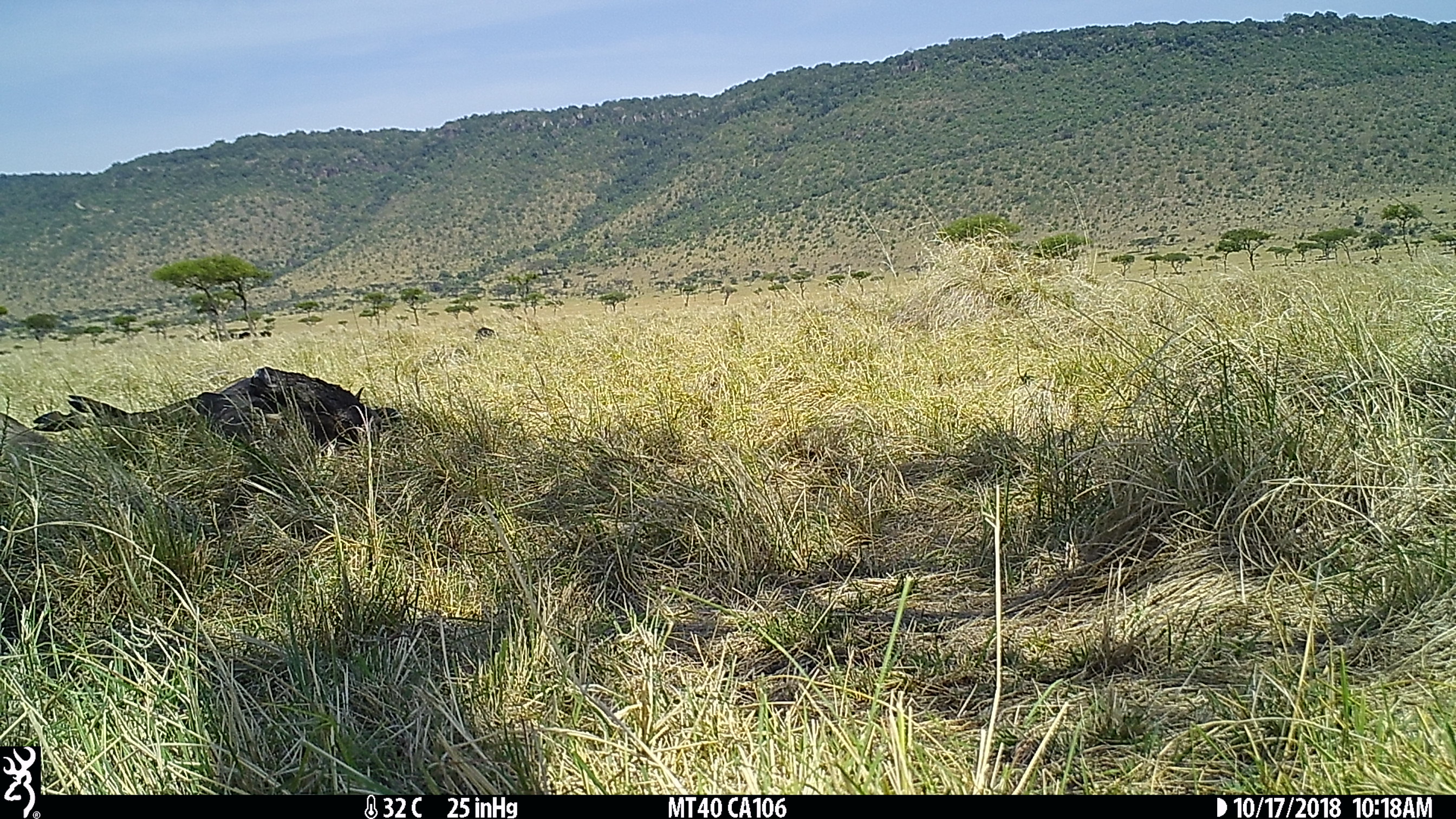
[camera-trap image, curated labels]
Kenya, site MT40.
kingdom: Animalia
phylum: Chordata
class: Mammalia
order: Artiodactyla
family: Bovidae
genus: Connochaetes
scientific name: Connochaetes taurinus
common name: blue wildebeest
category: wildebeest